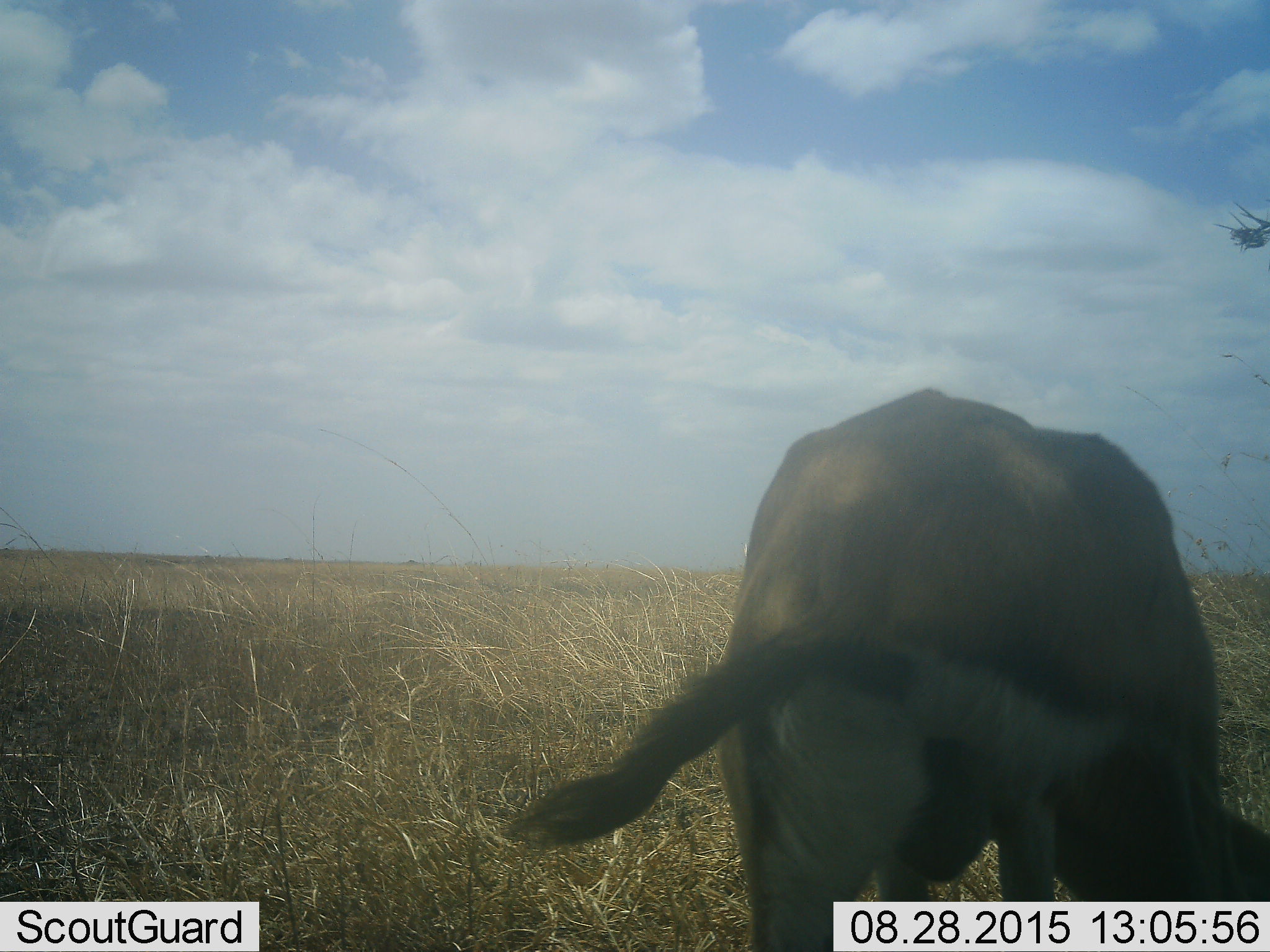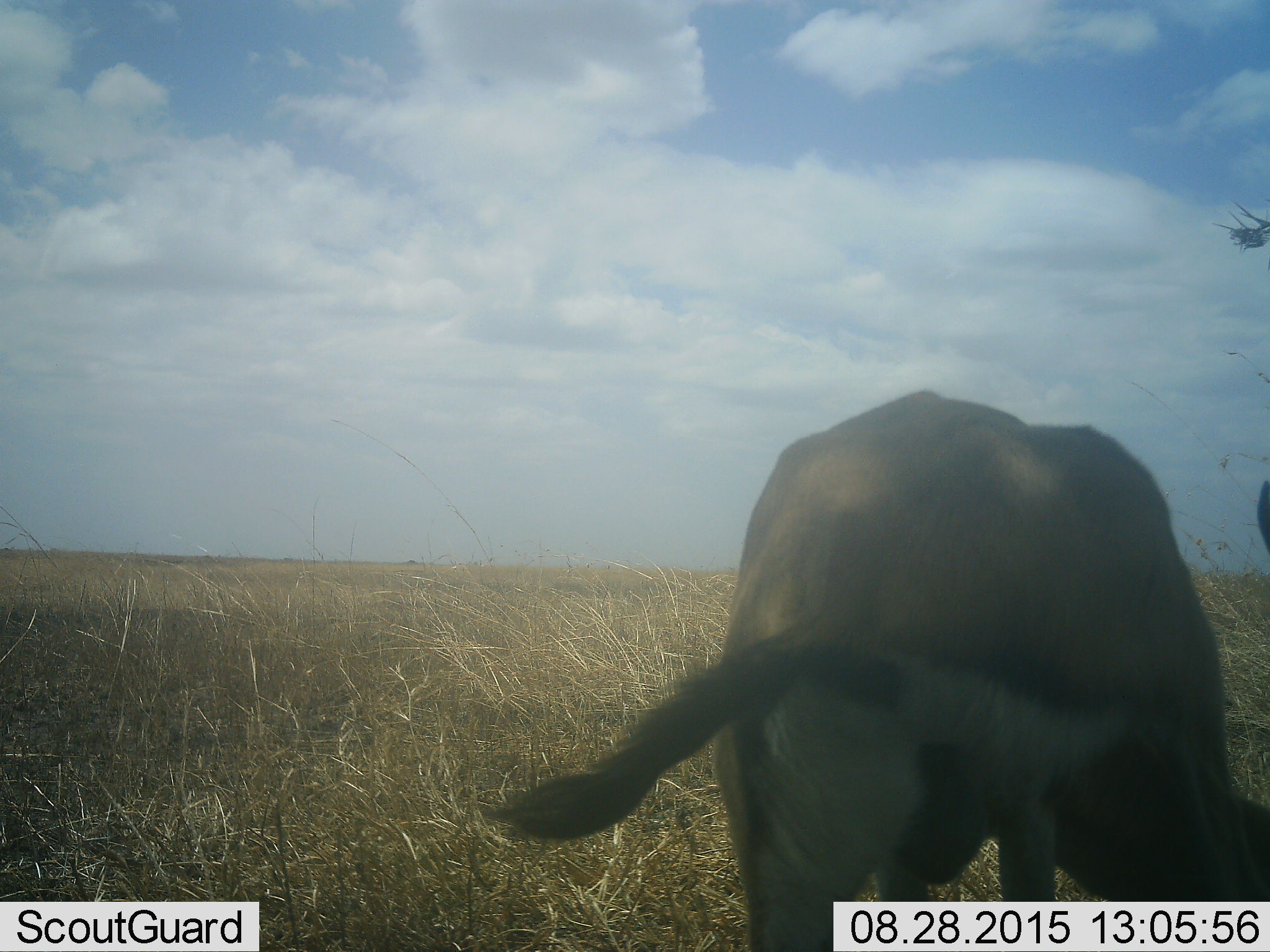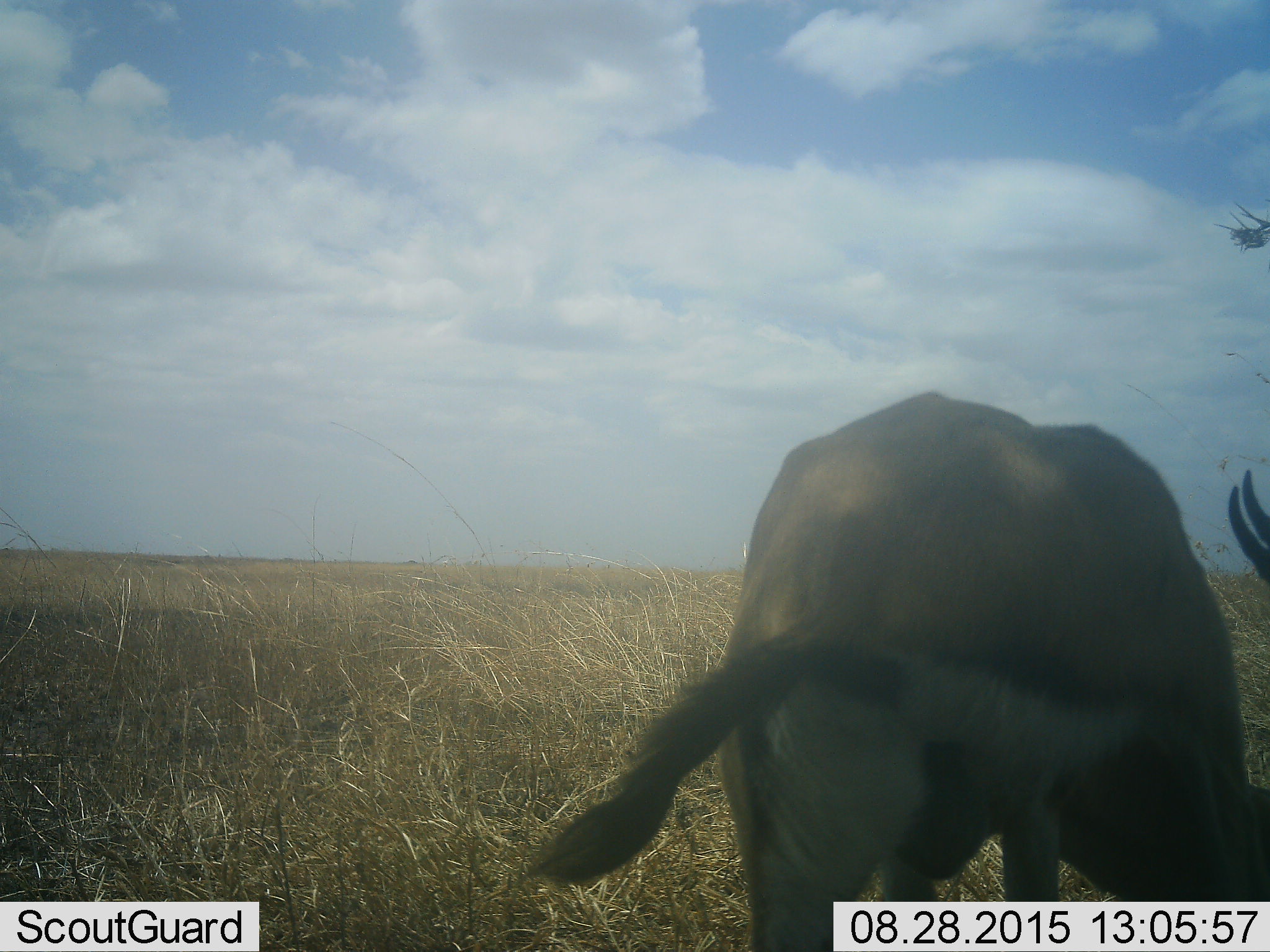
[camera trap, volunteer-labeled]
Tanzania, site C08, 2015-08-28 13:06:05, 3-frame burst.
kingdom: Animalia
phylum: Chordata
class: Mammalia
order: Artiodactyla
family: Bovidae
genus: Eudorcas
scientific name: Eudorcas thomsonii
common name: thomson's gazelle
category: gazellethomsons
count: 1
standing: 60%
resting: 0%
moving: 0%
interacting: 0%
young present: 0%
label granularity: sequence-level